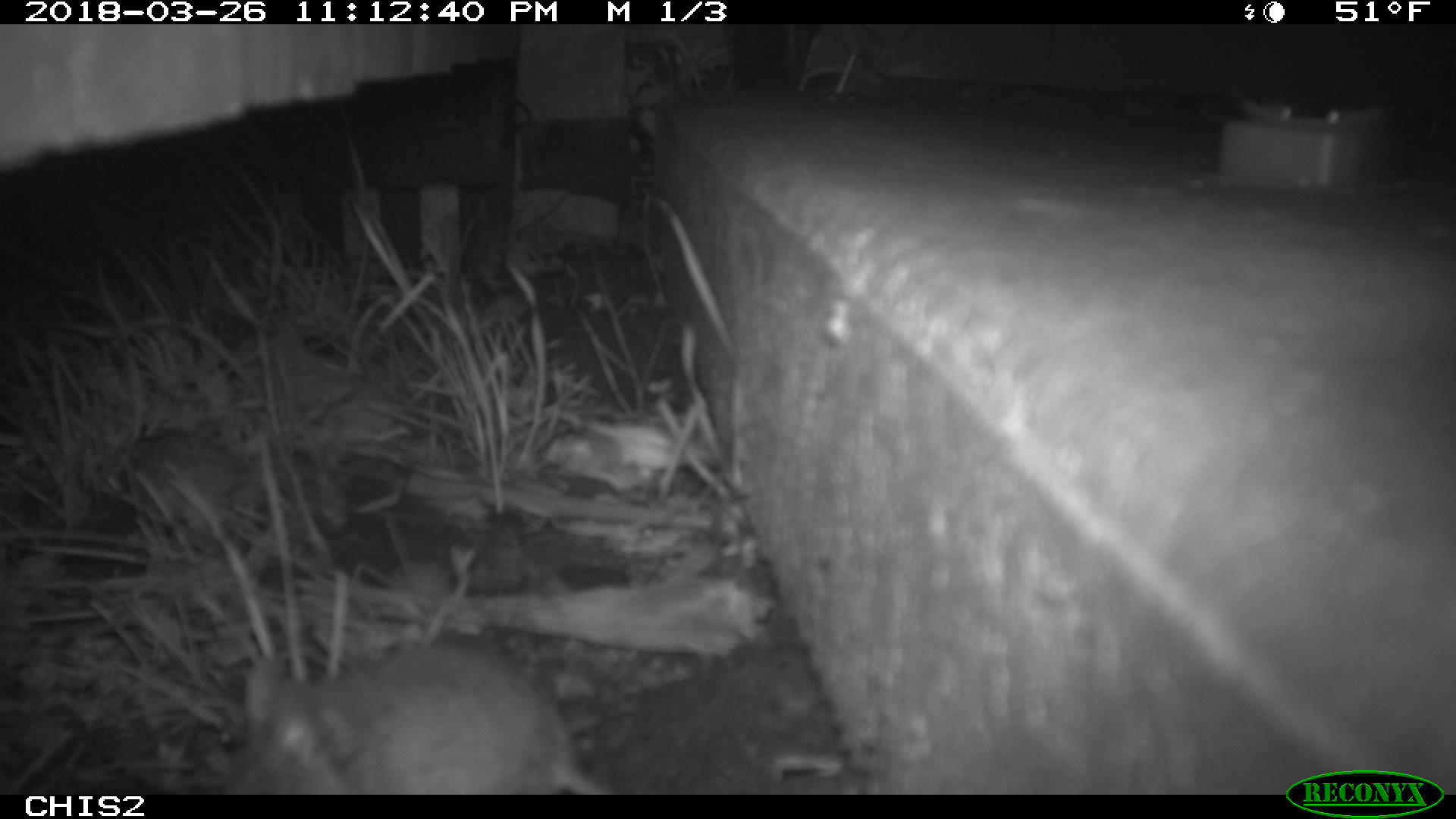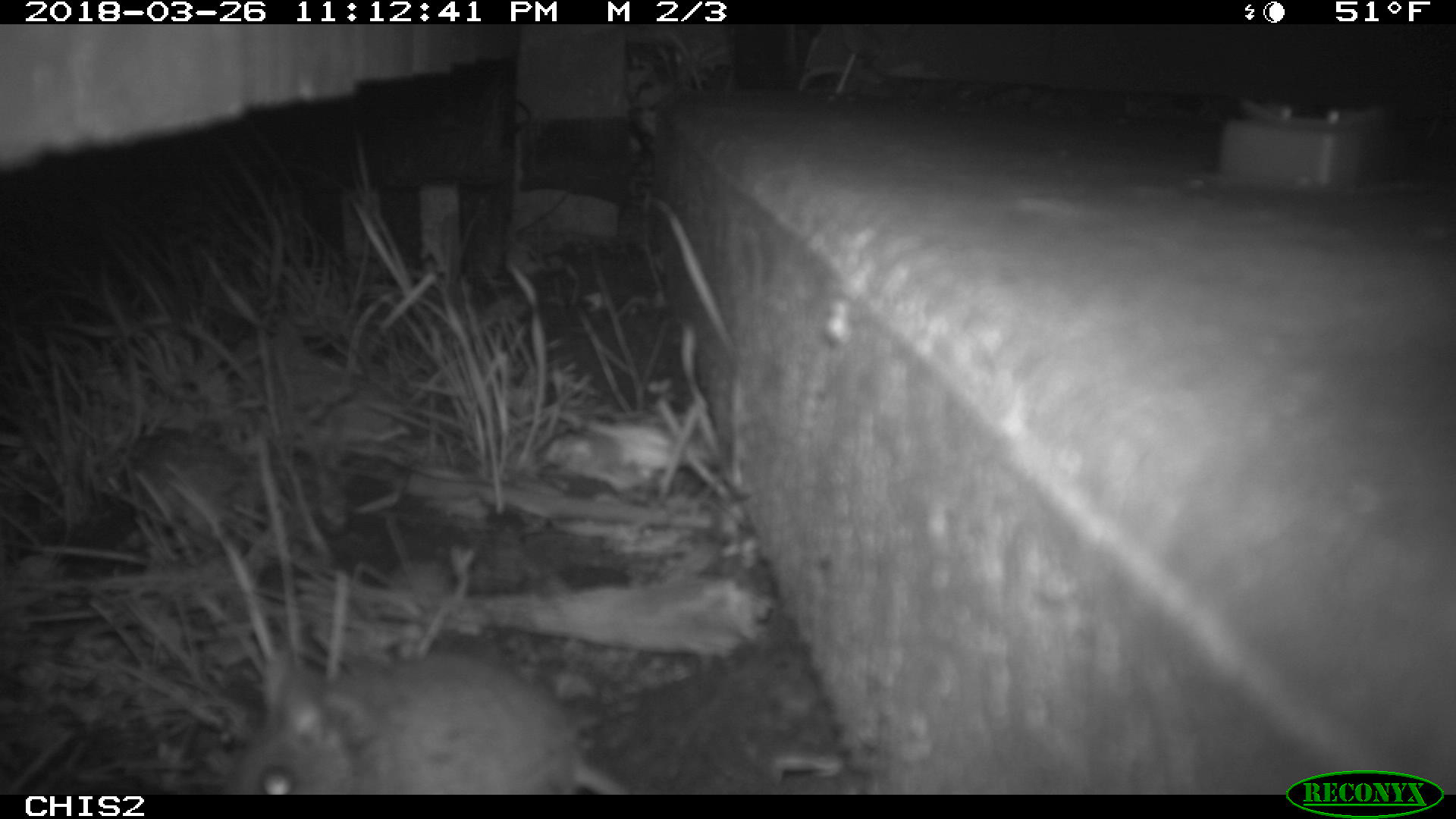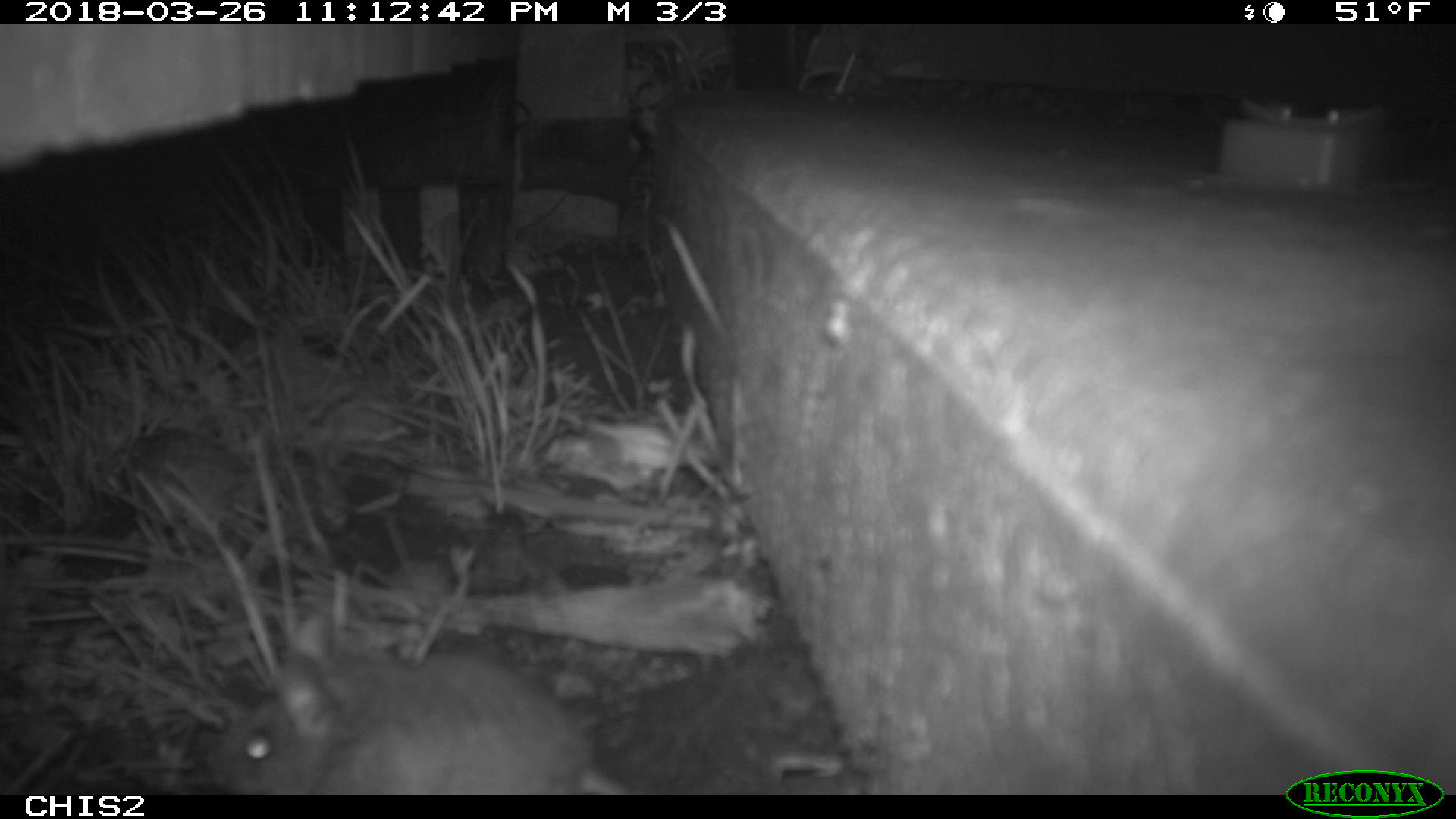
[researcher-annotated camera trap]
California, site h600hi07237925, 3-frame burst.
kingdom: Animalia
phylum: Chordata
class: Mammalia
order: Rodentia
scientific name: Rodentia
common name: rodent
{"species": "rodent (Rodentia)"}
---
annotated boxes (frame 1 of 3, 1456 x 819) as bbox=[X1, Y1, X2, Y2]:
rodent: bbox=[219, 643, 606, 795]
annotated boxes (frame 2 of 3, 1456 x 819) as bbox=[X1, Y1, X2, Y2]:
rodent: bbox=[218, 649, 637, 793]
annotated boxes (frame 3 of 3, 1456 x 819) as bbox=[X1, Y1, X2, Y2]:
rodent: bbox=[206, 613, 635, 795]